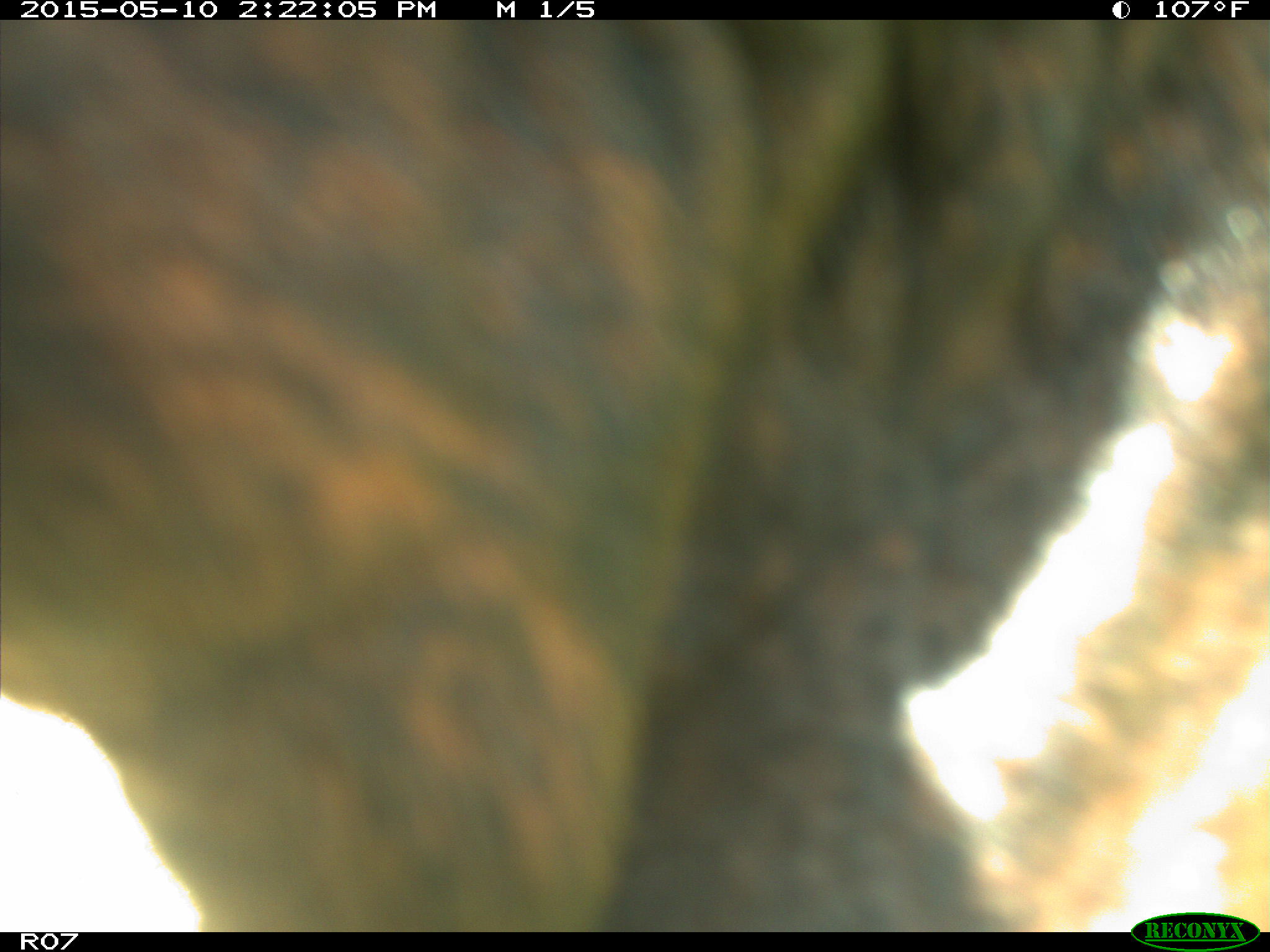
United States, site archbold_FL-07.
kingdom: Animalia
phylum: Chordata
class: Mammalia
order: Artiodactyla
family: Bovidae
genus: Bos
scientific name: Bos taurus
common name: domestic cow